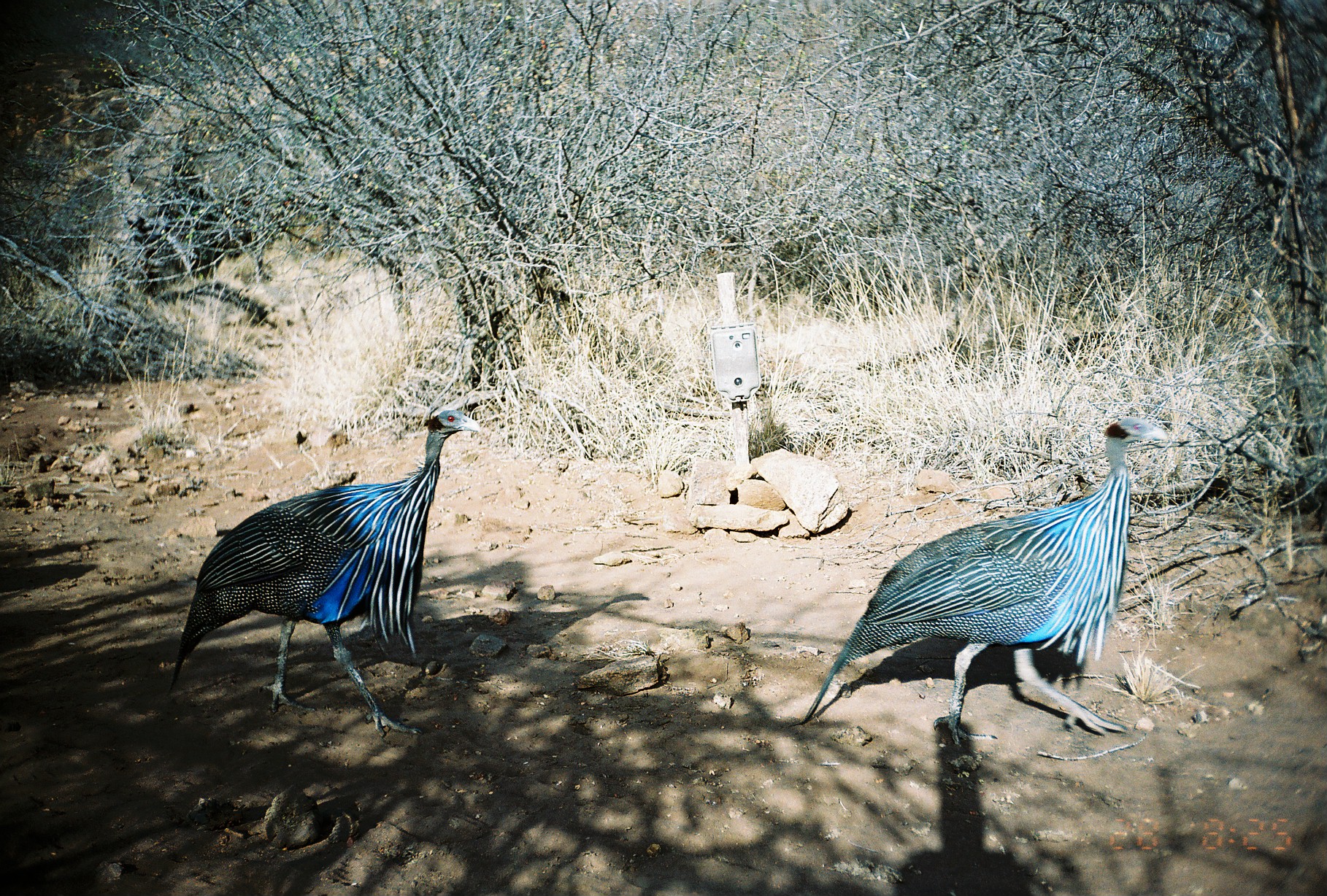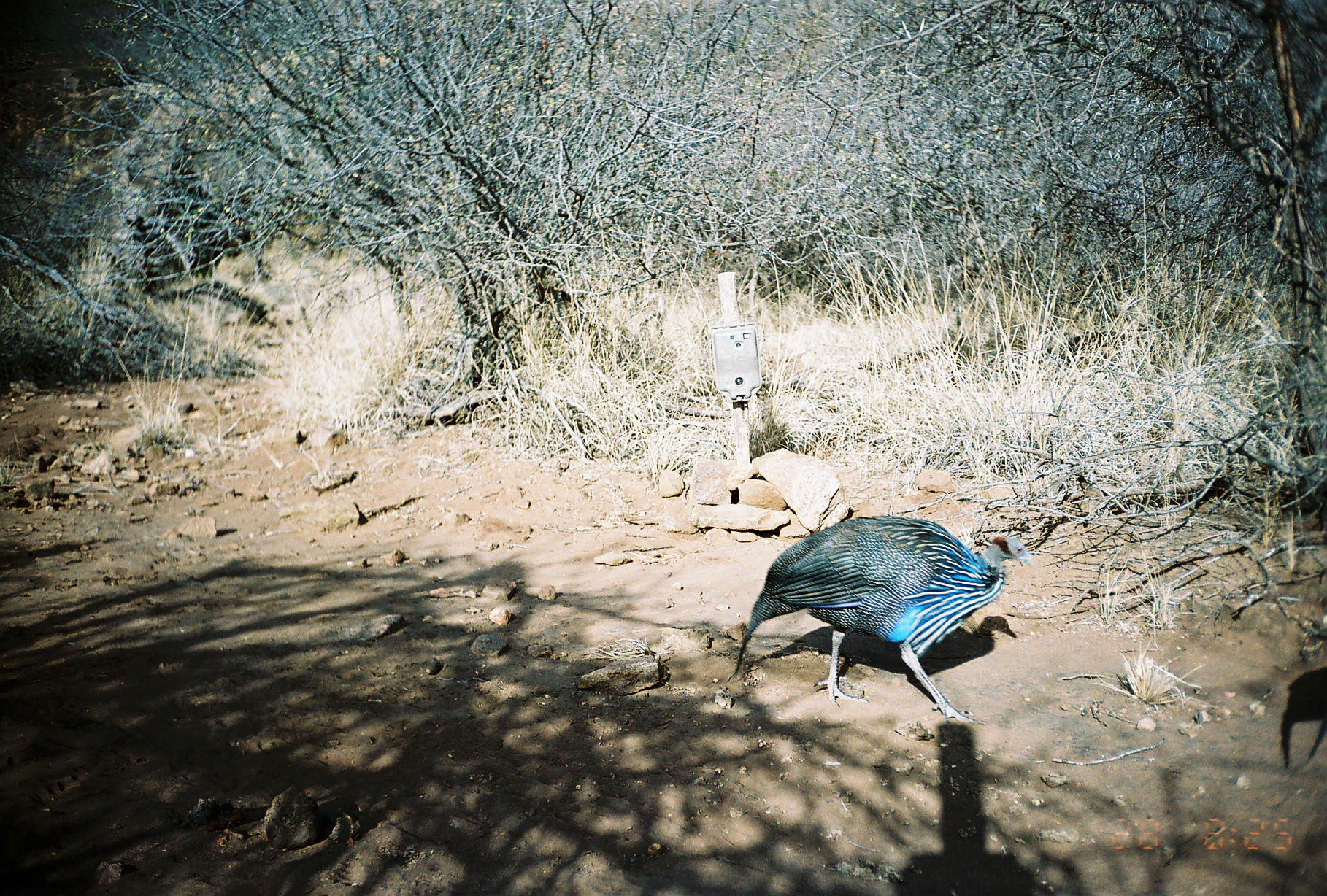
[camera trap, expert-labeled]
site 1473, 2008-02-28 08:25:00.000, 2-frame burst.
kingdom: Animalia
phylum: Chordata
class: Aves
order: Galliformes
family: Numididae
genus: Acryllium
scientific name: Acryllium vulturinum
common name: vulturine guineafowl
Acryllium vulturinum (vulturine guineafowl), count 2.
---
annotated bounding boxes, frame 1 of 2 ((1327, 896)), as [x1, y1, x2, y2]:
acryllium vulturinum: [785, 416, 1170, 747]; [167, 407, 482, 737]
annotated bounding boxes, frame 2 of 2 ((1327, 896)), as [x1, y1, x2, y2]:
acryllium vulturinum: [728, 515, 1033, 729]